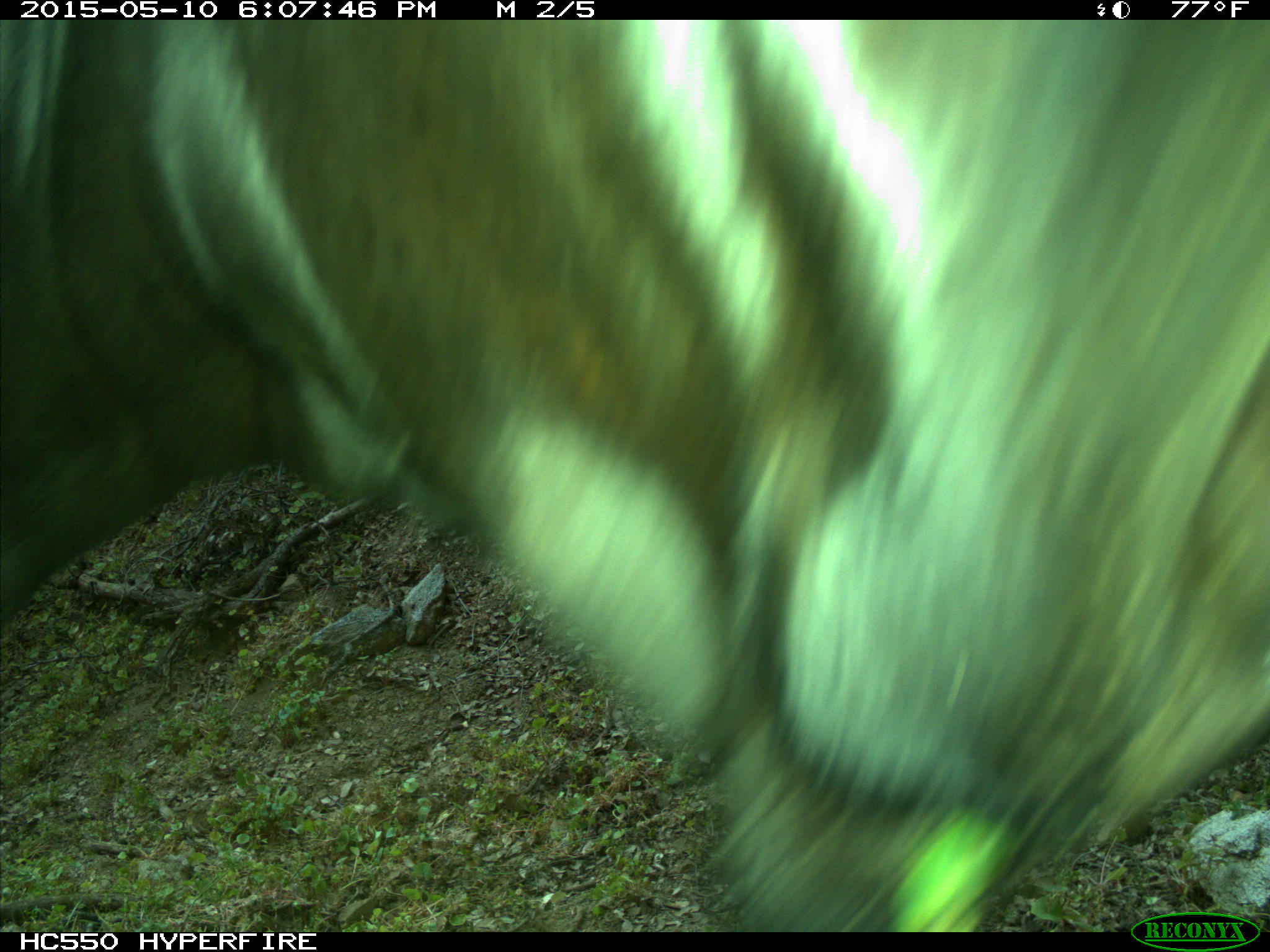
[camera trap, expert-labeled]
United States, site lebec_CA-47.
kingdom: Animalia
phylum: Chordata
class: Mammalia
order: Artiodactyla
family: Bovidae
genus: Bos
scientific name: Bos taurus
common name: domestic cow